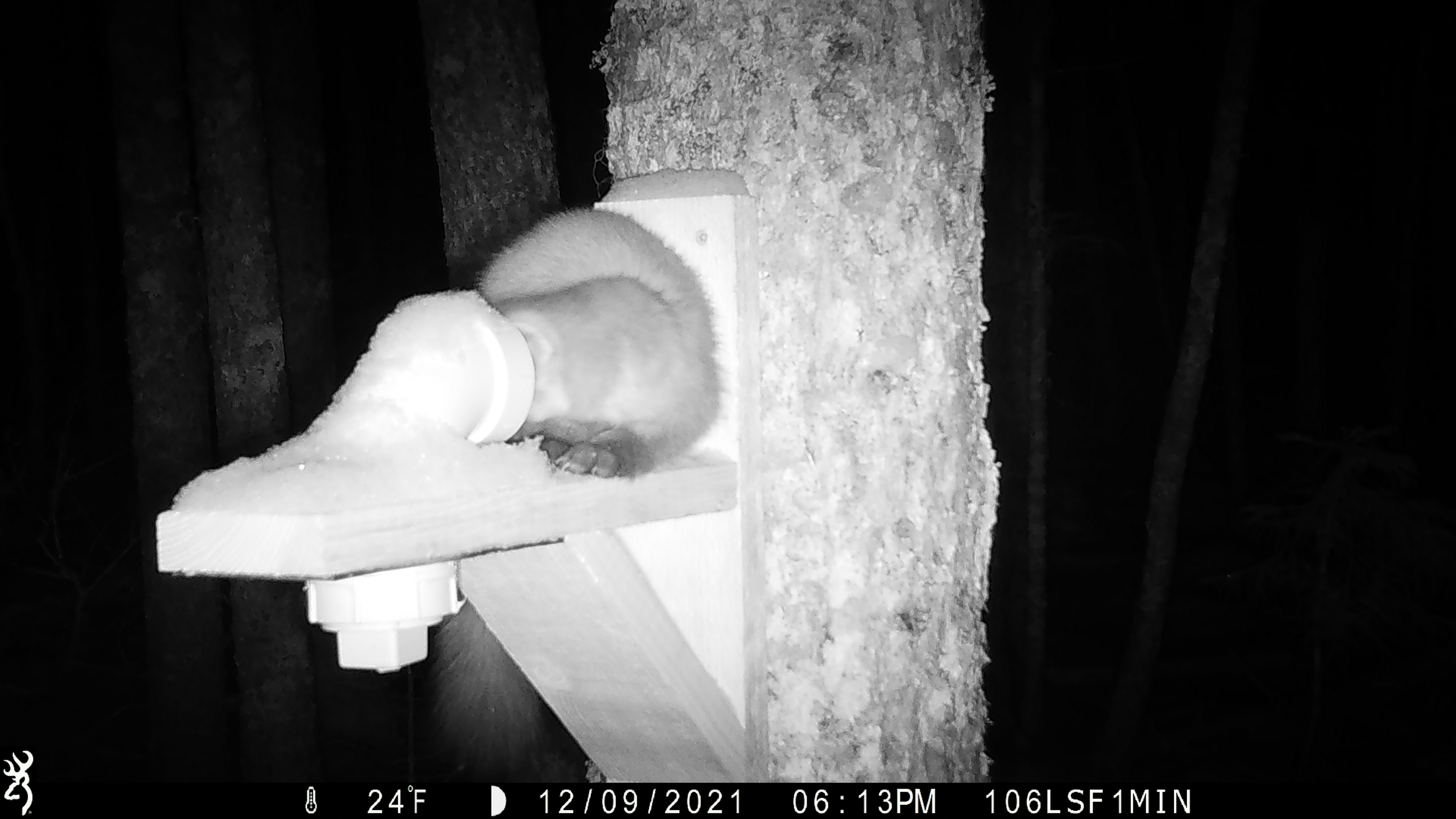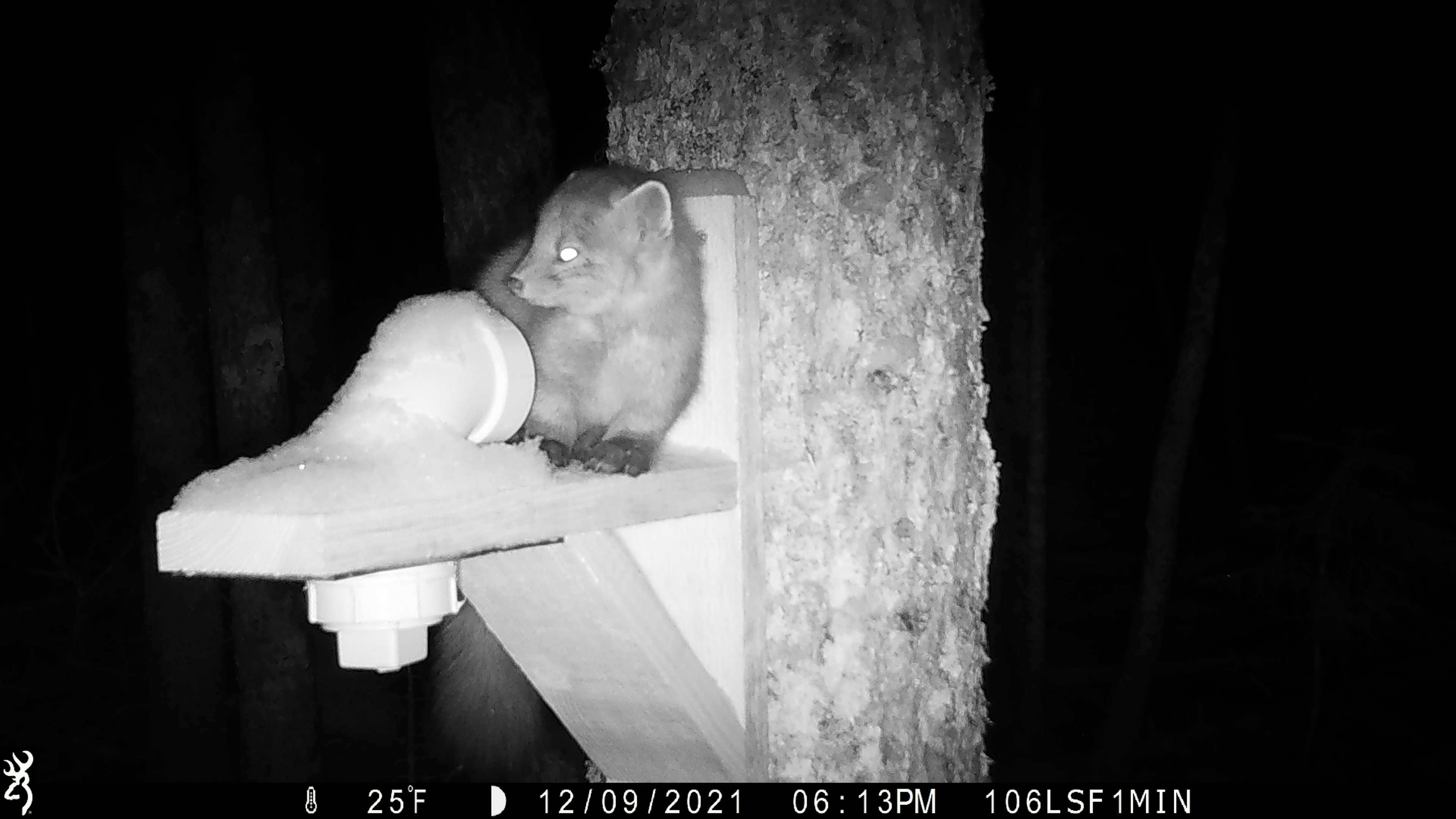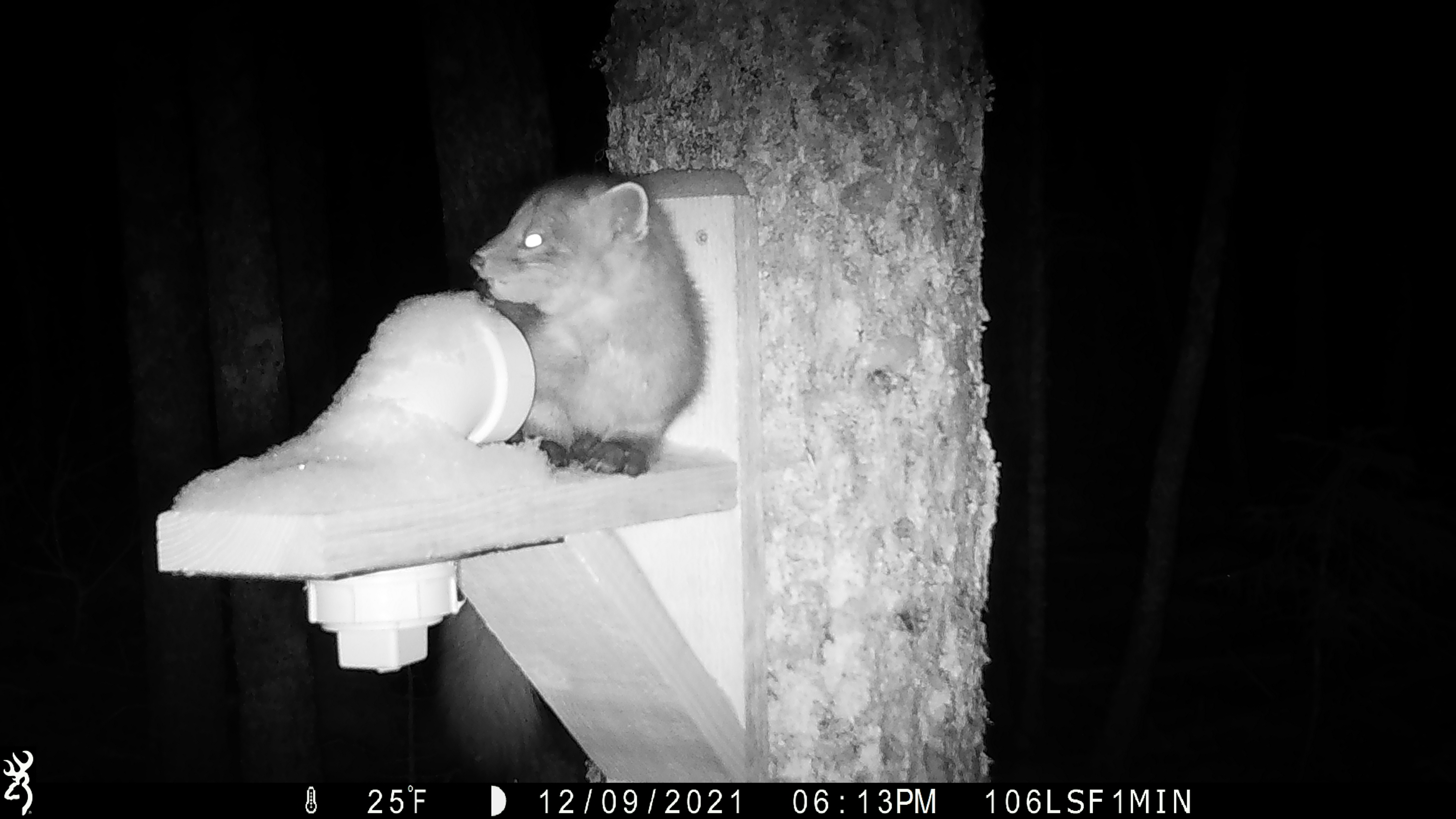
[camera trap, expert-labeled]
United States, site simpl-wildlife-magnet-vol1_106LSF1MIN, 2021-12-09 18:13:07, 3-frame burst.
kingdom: Animalia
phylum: Chordata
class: Mammalia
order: Carnivora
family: Mustelidae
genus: Martes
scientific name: Martes americana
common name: american marten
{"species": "american marten (Martes americana)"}